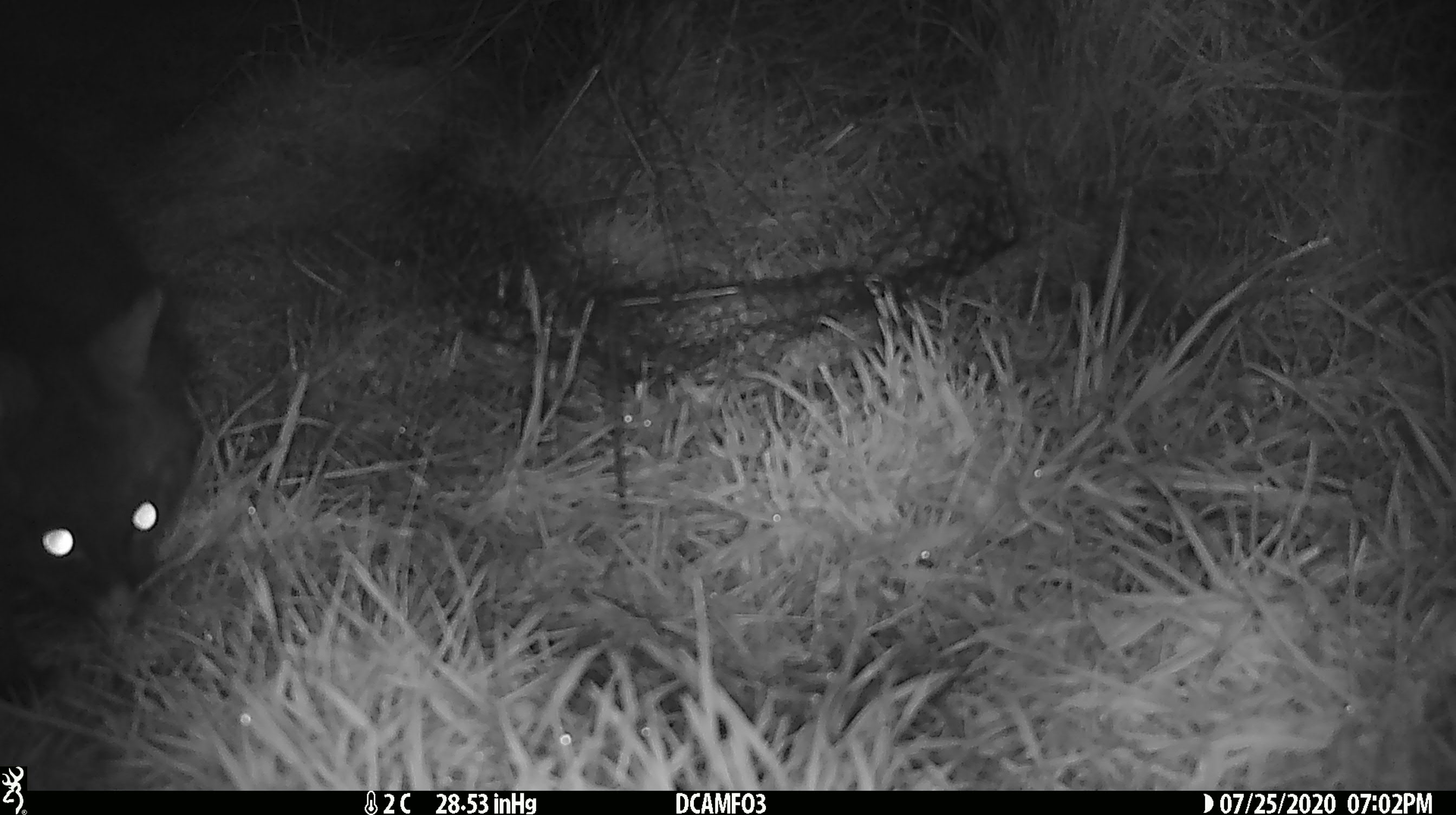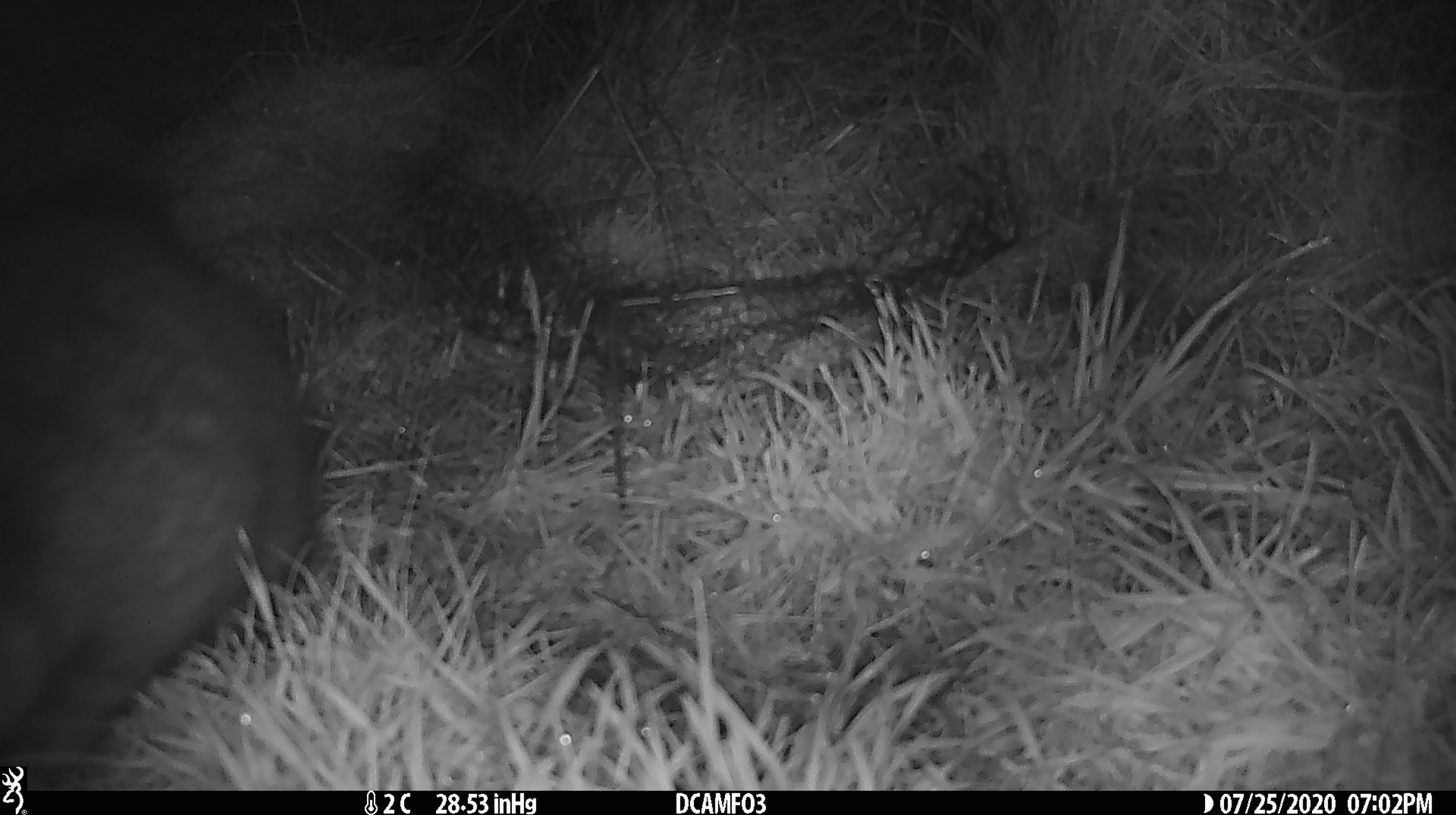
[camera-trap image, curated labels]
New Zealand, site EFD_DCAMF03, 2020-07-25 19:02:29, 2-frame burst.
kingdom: Animalia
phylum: Chordata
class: Mammalia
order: Diprotodontia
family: Phalangeridae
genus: Trichosurus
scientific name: Trichosurus vulpecula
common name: common brushtail possum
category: possum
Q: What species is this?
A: Possum (common brushtail possum) (Trichosurus vulpecula).